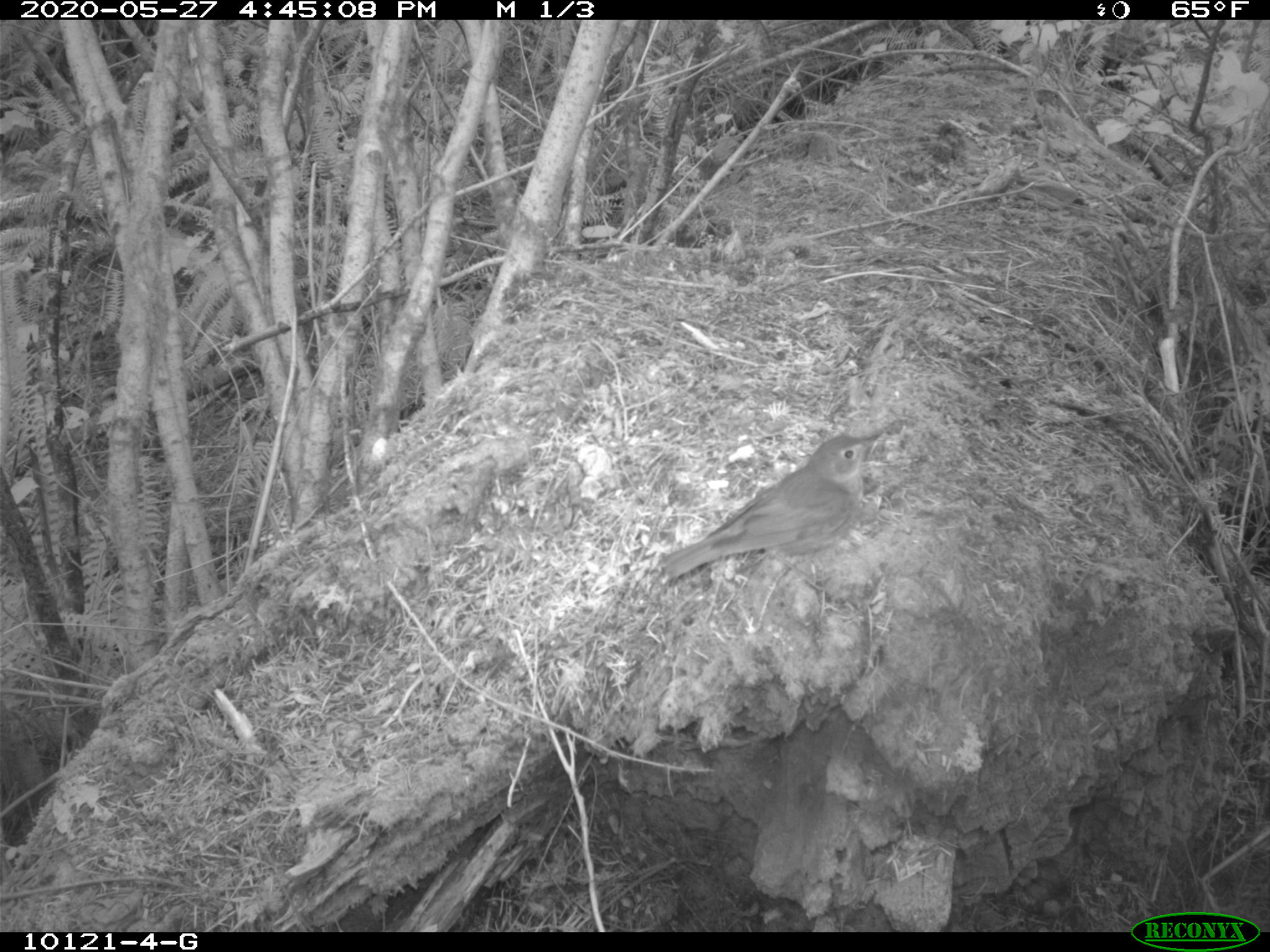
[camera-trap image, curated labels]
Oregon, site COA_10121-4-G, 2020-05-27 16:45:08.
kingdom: Animalia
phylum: Chordata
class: Aves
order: Passeriformes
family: Turdidae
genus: Catharus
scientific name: Catharus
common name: brown thrushes and nightingale-thrushes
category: catharus species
Catharus species (brown thrushes and nightingale-thrushes) (Catharus).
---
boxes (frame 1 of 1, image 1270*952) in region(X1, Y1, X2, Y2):
catharus species: region(649, 419, 900, 587)